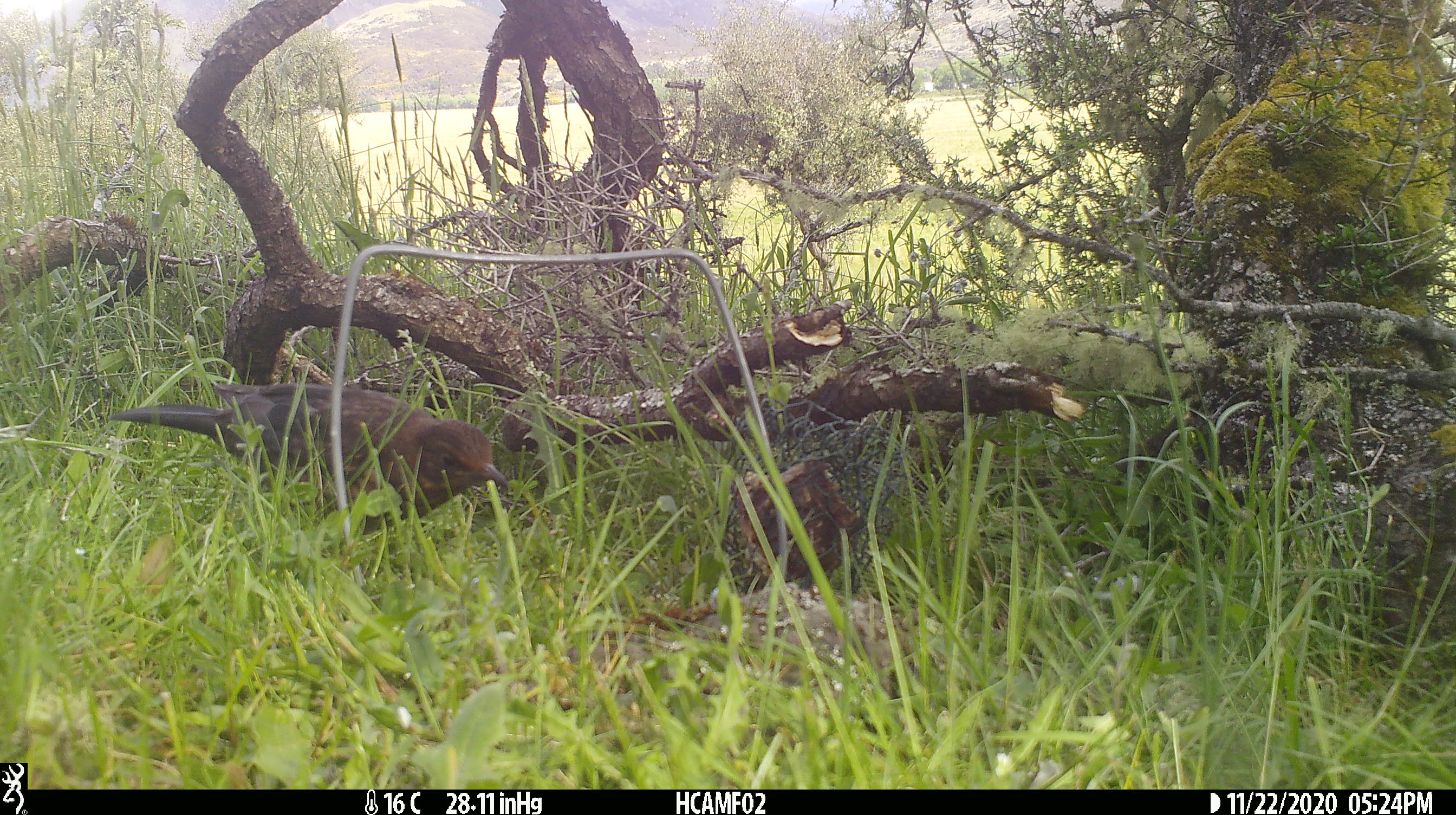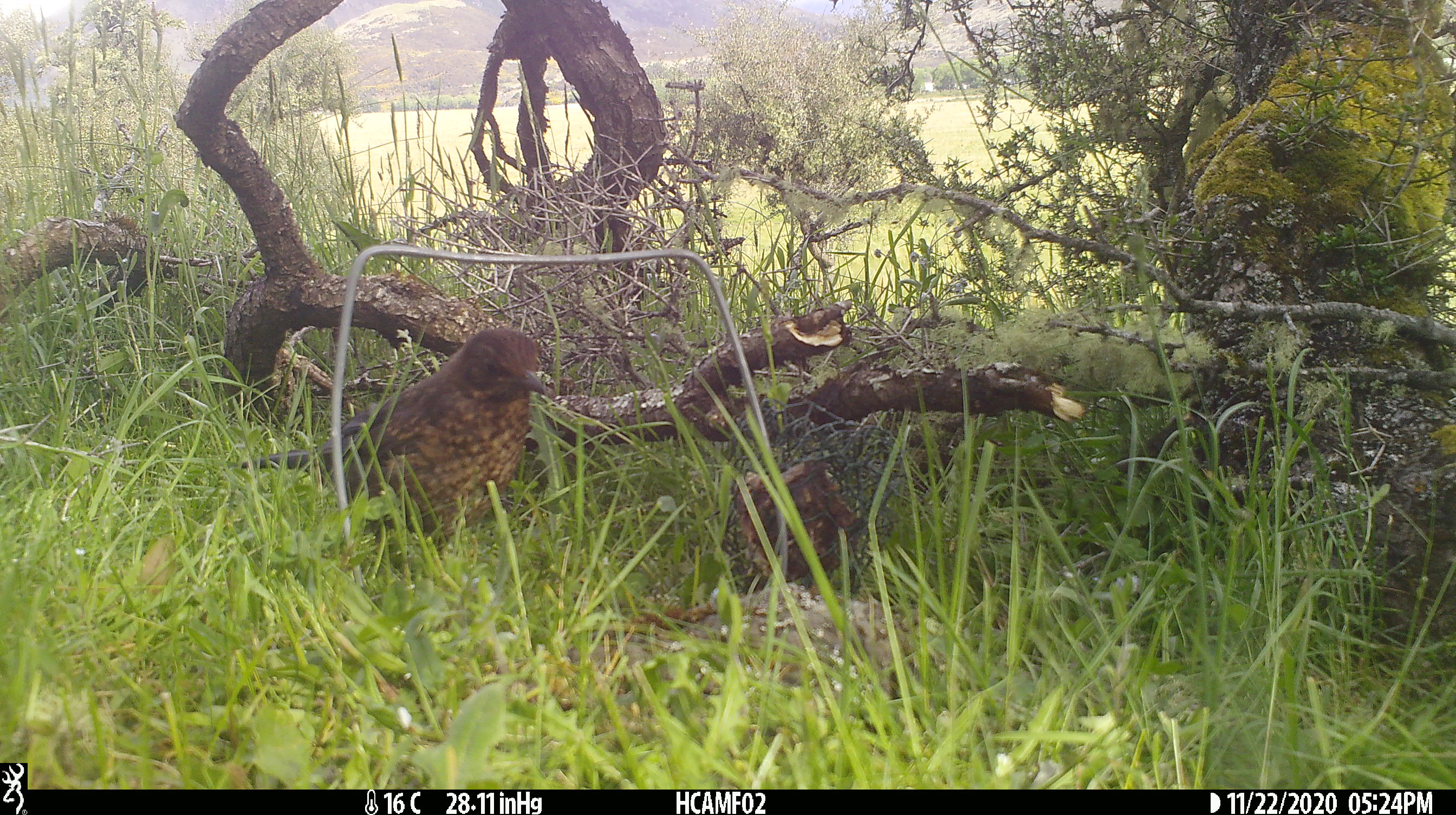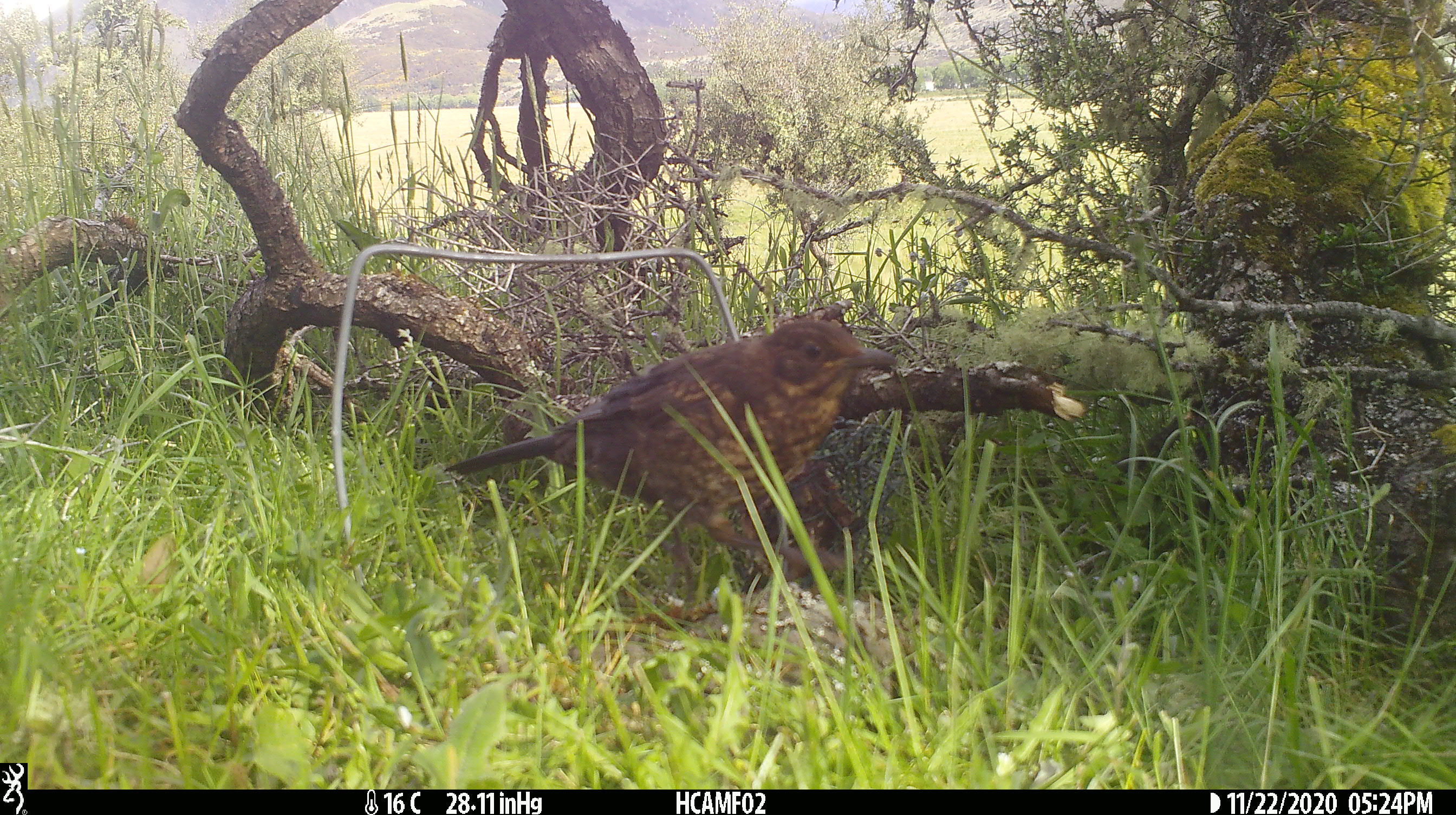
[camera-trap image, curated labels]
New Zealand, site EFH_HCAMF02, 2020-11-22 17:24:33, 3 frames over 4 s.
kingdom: Animalia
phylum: Chordata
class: Aves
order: Passeriformes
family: Turdidae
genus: Turdus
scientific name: Turdus philomelos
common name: song thrush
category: thrush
Thrush (song thrush) (Turdus philomelos).